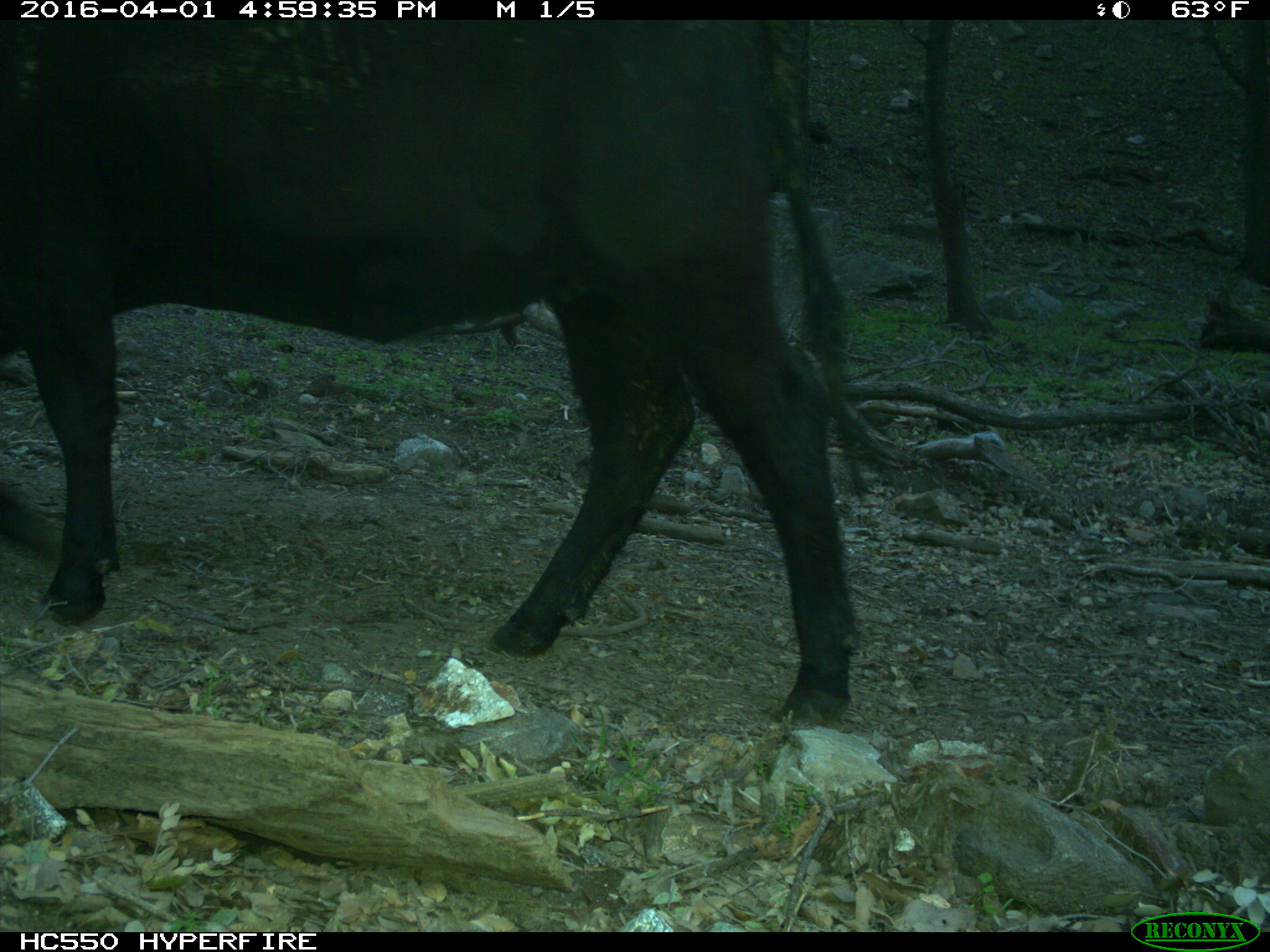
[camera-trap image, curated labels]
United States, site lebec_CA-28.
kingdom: Animalia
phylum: Chordata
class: Mammalia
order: Artiodactyla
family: Bovidae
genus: Bos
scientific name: Bos taurus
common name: domestic cow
Bos taurus (domestic cow).